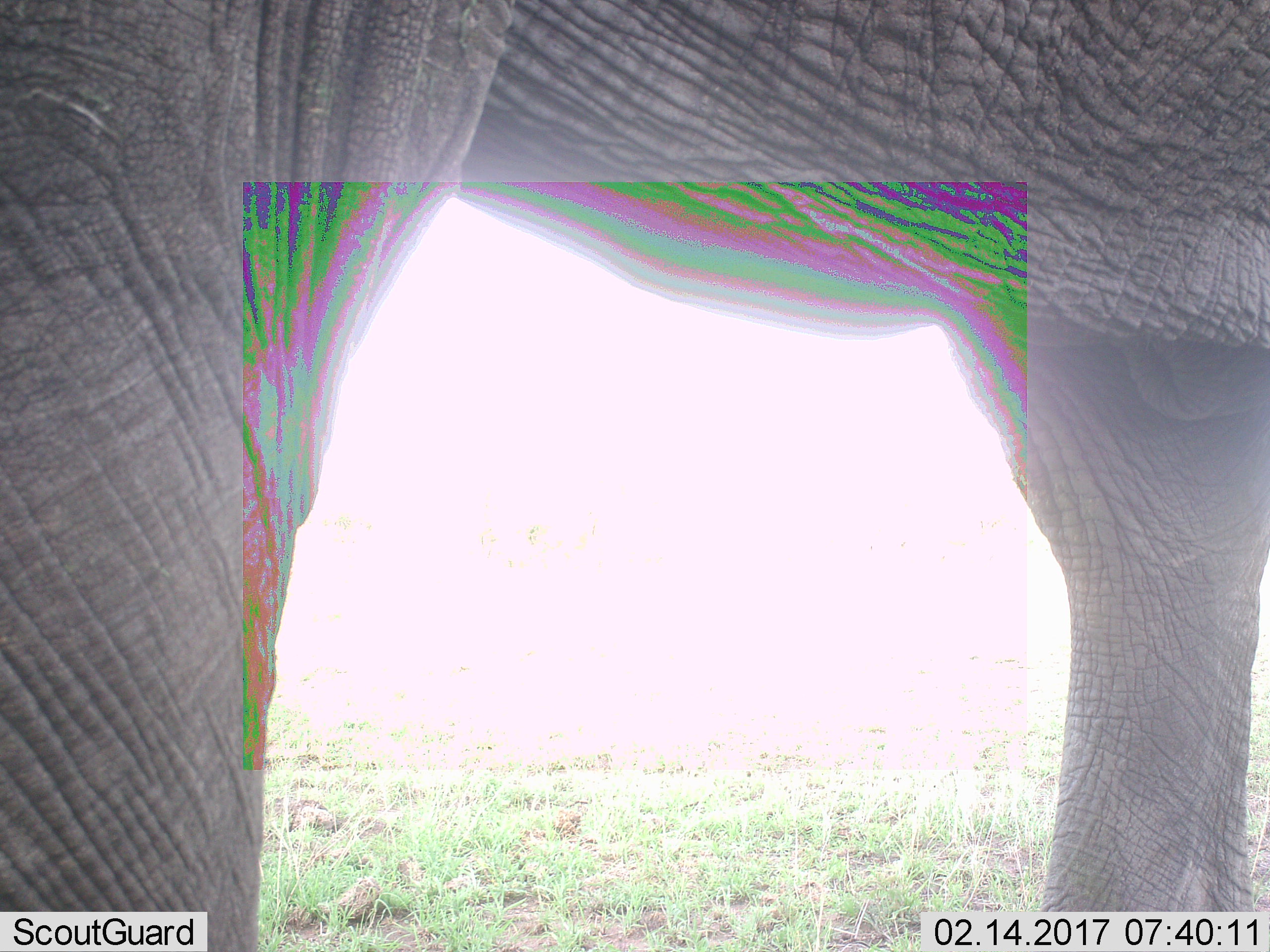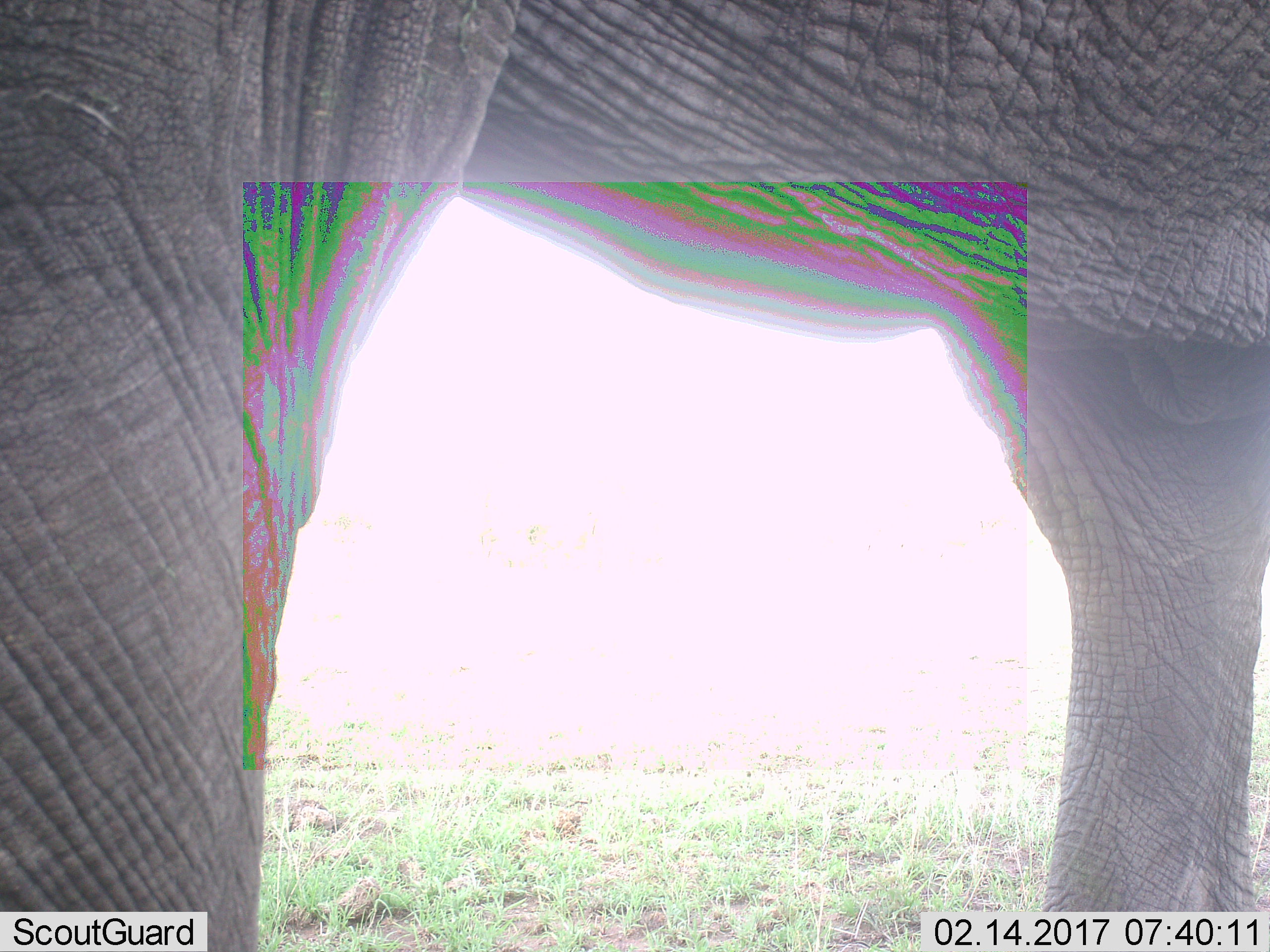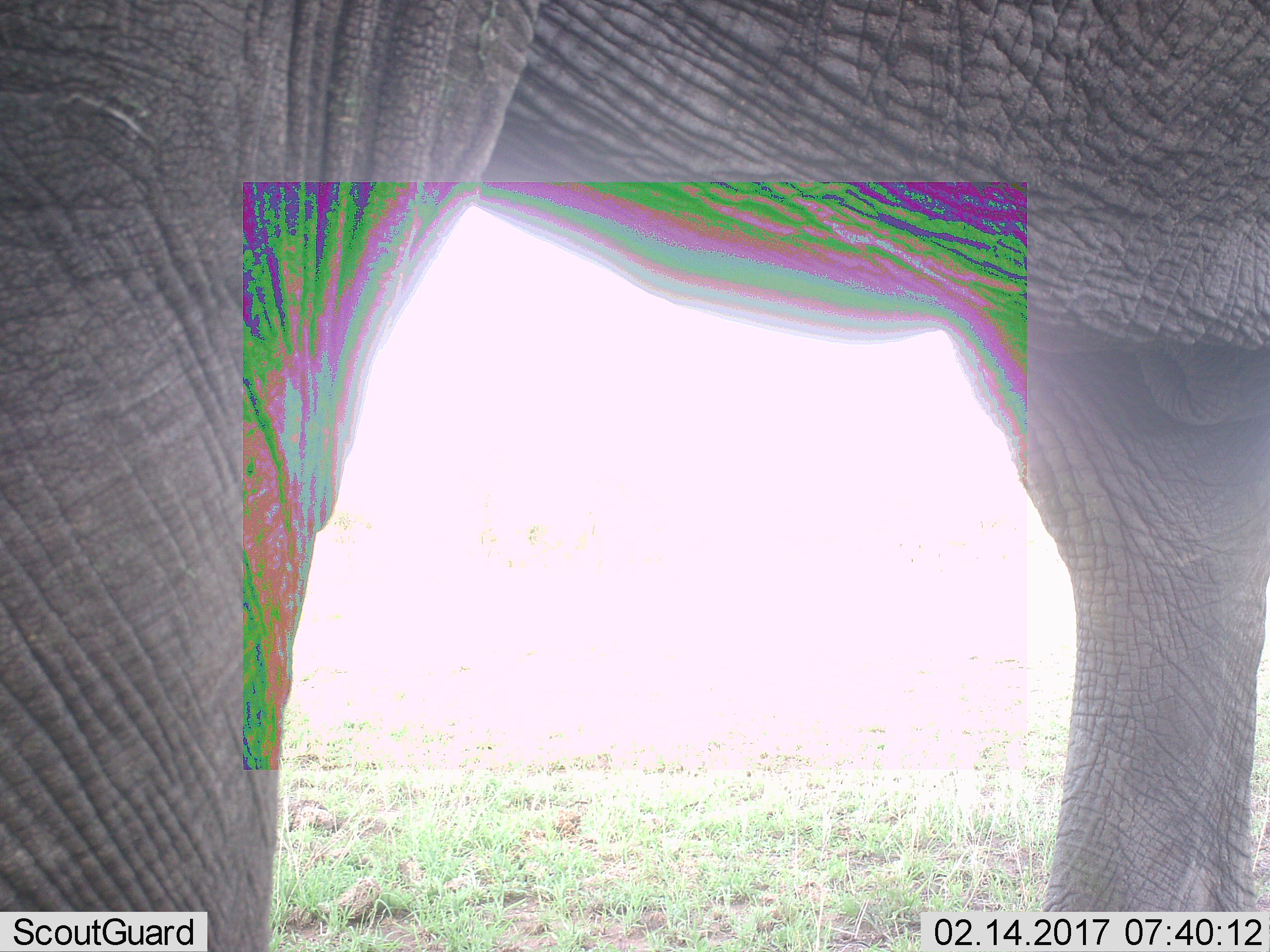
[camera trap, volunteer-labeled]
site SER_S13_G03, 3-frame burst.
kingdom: Animalia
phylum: Chordata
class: Mammalia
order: Proboscidea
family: Elephantidae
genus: Loxodonta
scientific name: Loxodonta africana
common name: african bush elephant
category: elephant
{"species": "elephant (african bush elephant) (Loxodonta africana)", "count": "1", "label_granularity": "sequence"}